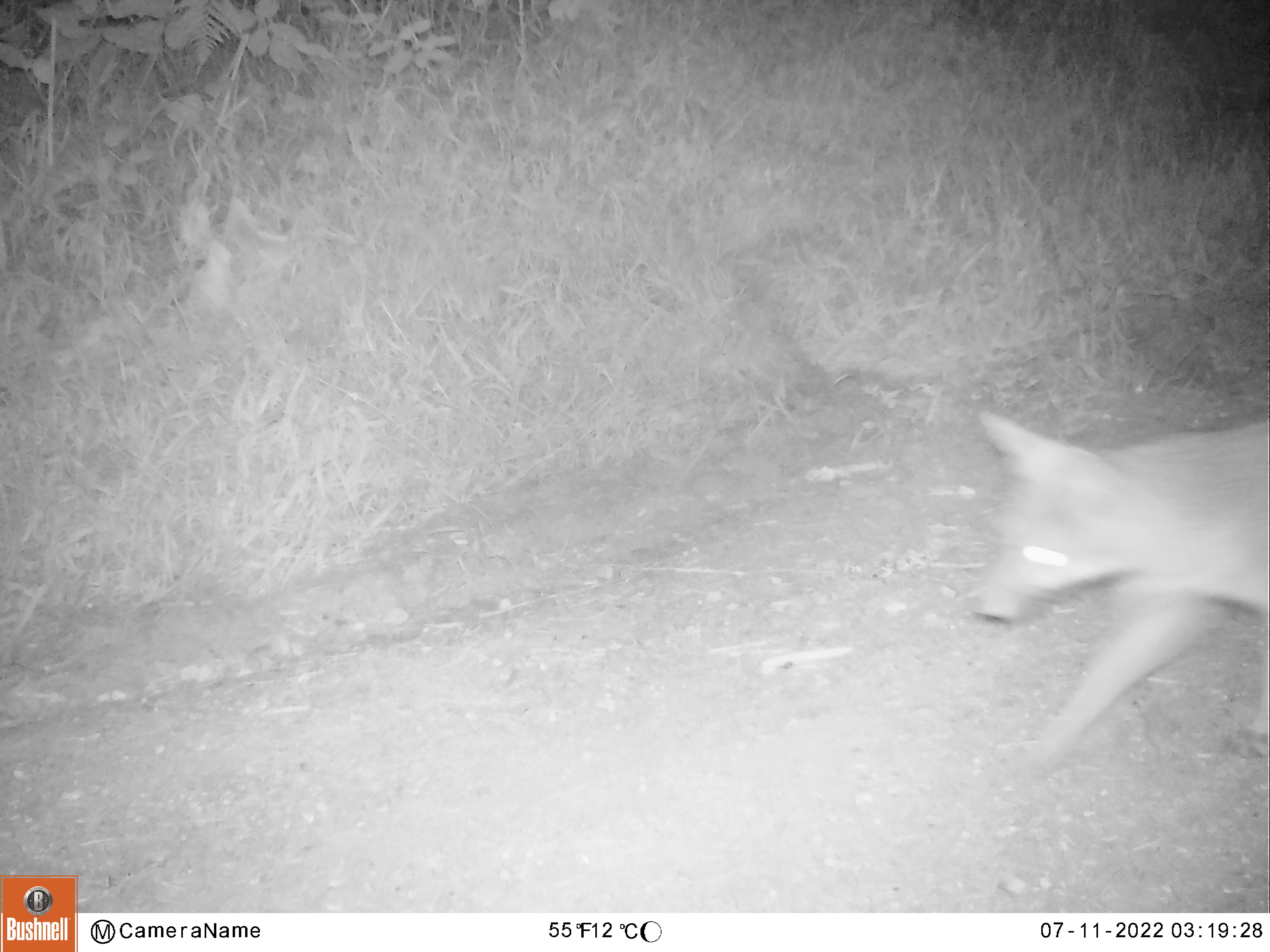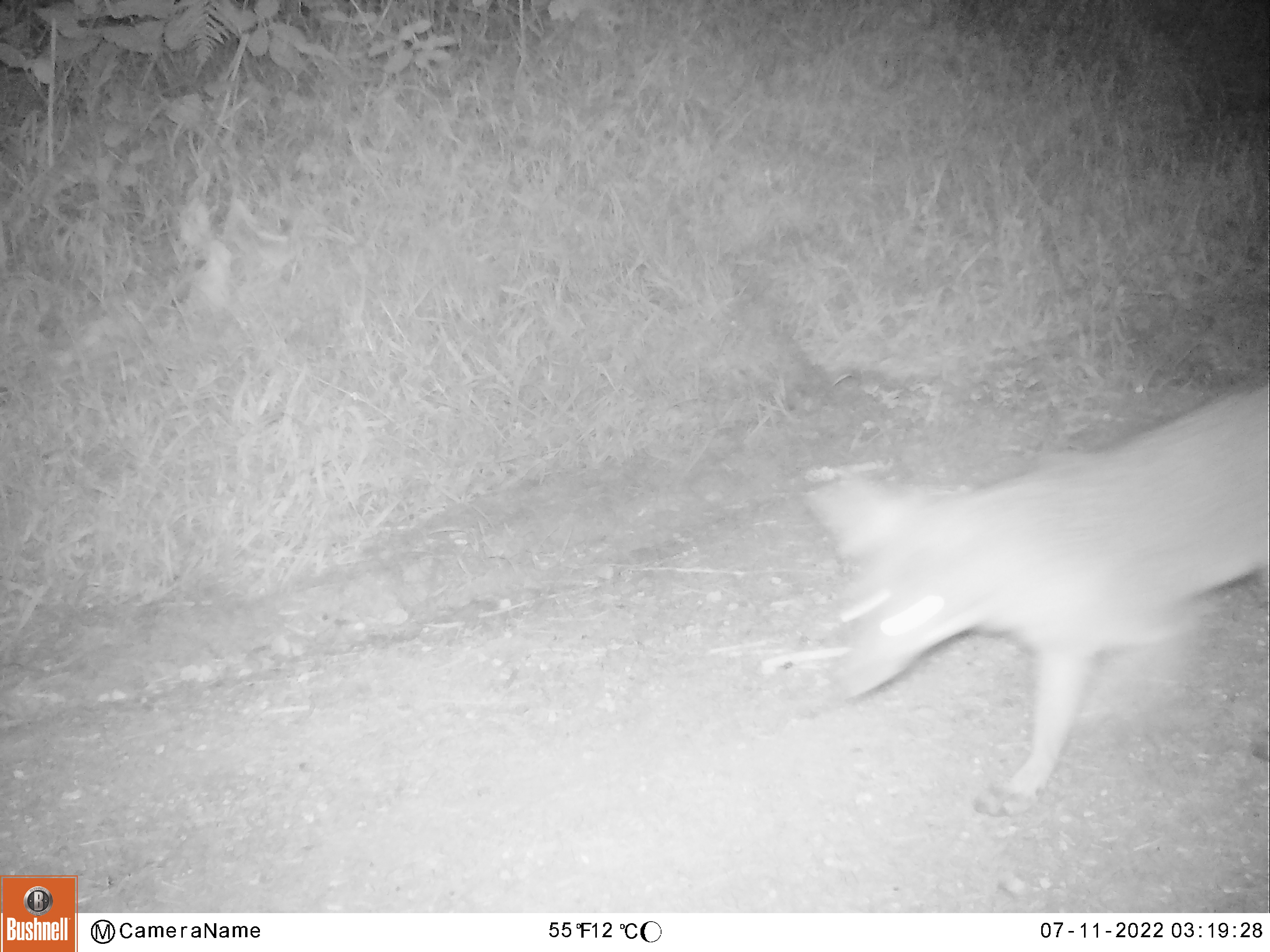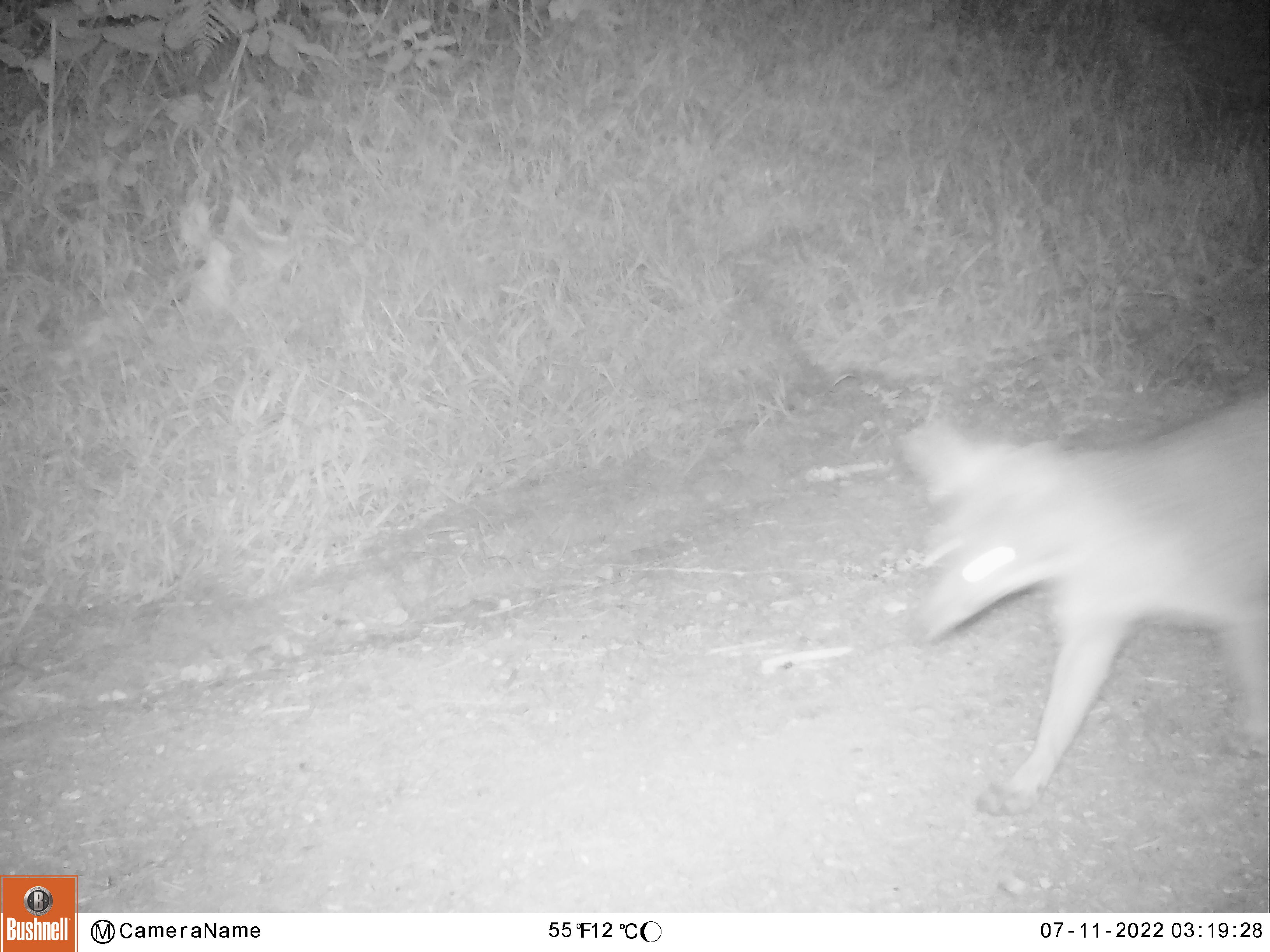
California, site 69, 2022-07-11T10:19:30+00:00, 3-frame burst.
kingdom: Animalia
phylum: Chordata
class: Mammalia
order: Carnivora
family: Canidae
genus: Urocyon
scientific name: Urocyon cinereoargenteus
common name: gray fox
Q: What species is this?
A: Gray fox (Urocyon cinereoargenteus).